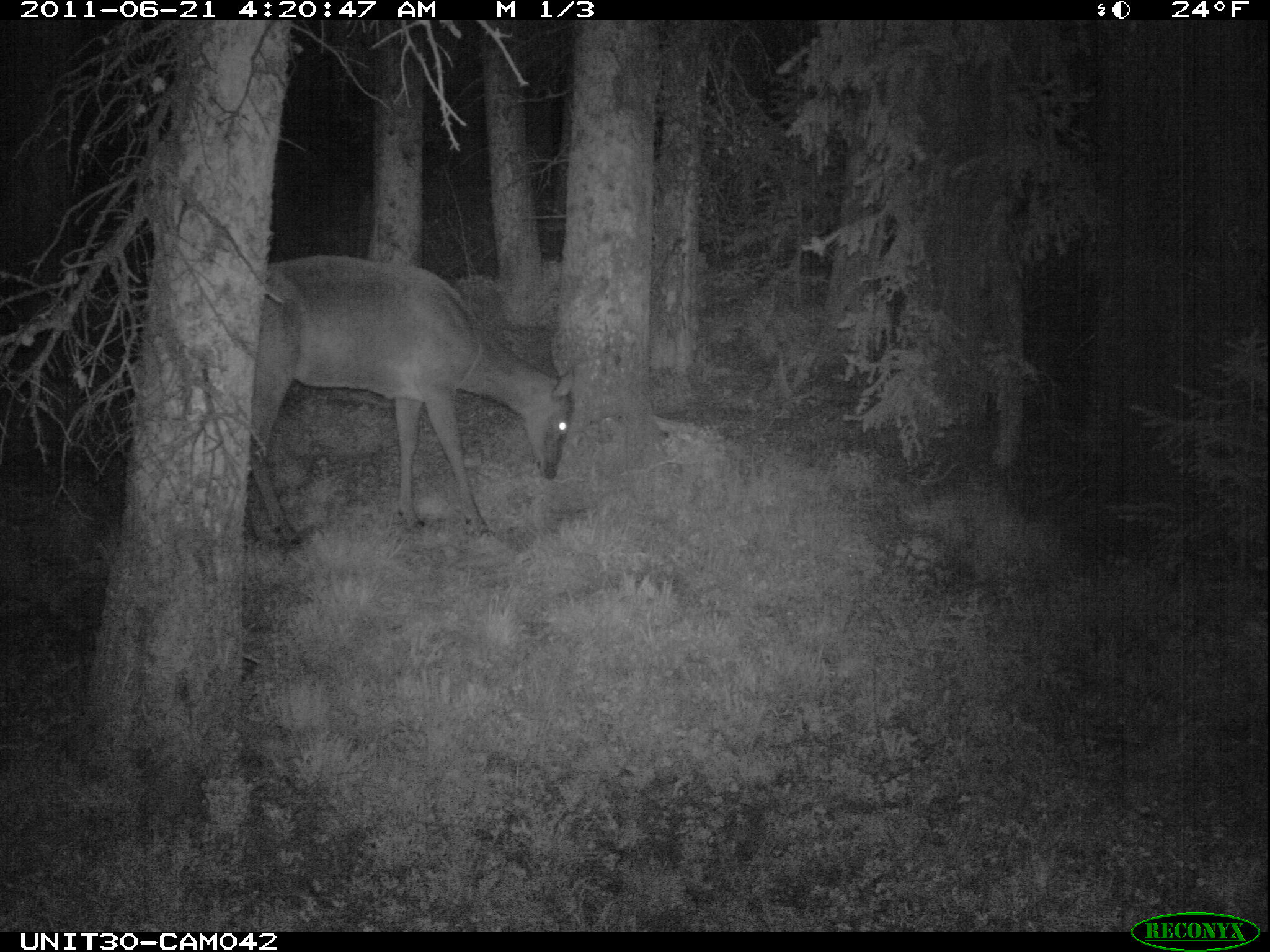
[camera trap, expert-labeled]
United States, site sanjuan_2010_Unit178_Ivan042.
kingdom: Animalia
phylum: Chordata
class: Mammalia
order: Artiodactyla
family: Cervidae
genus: Cervus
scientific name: Cervus elaphus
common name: red deer